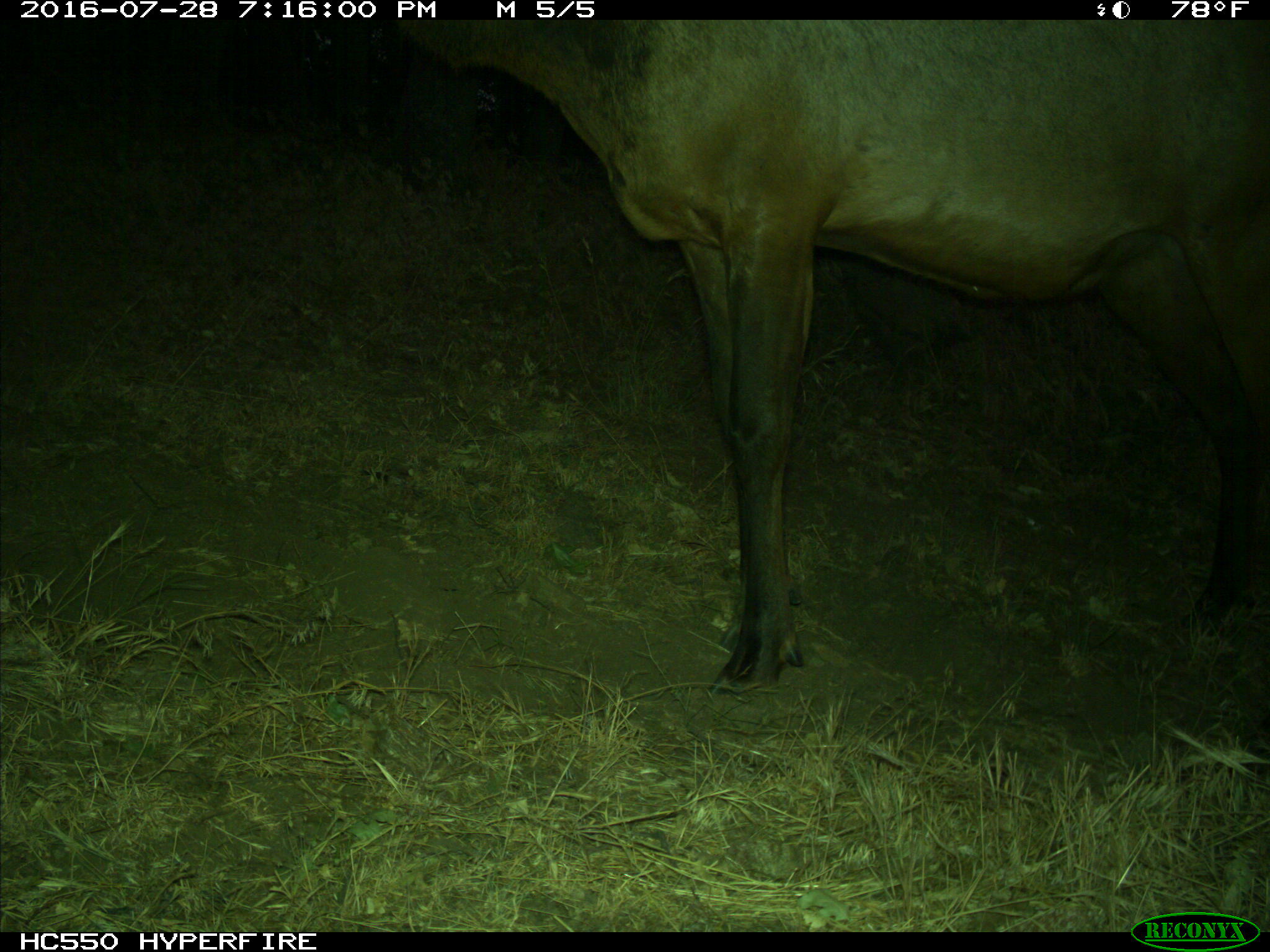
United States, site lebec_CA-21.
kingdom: Animalia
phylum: Chordata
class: Mammalia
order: Artiodactyla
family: Cervidae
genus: Cervus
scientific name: Cervus canadensis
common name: elk